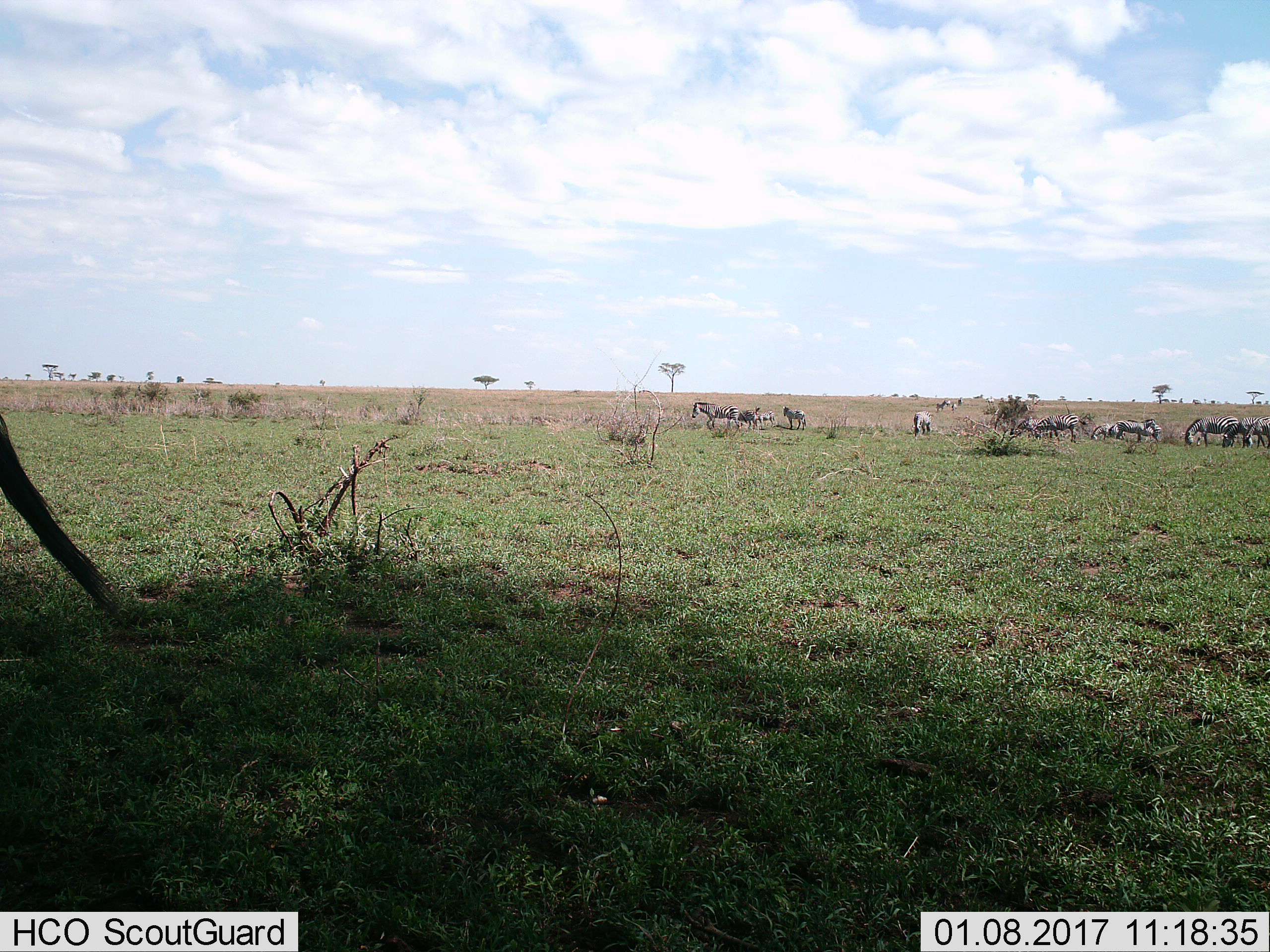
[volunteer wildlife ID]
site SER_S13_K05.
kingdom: Animalia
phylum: Chordata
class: Mammalia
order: Perissodactyla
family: Equidae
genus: Equus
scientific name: Equus quagga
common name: plains zebra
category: zebraplains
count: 11-50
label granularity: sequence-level